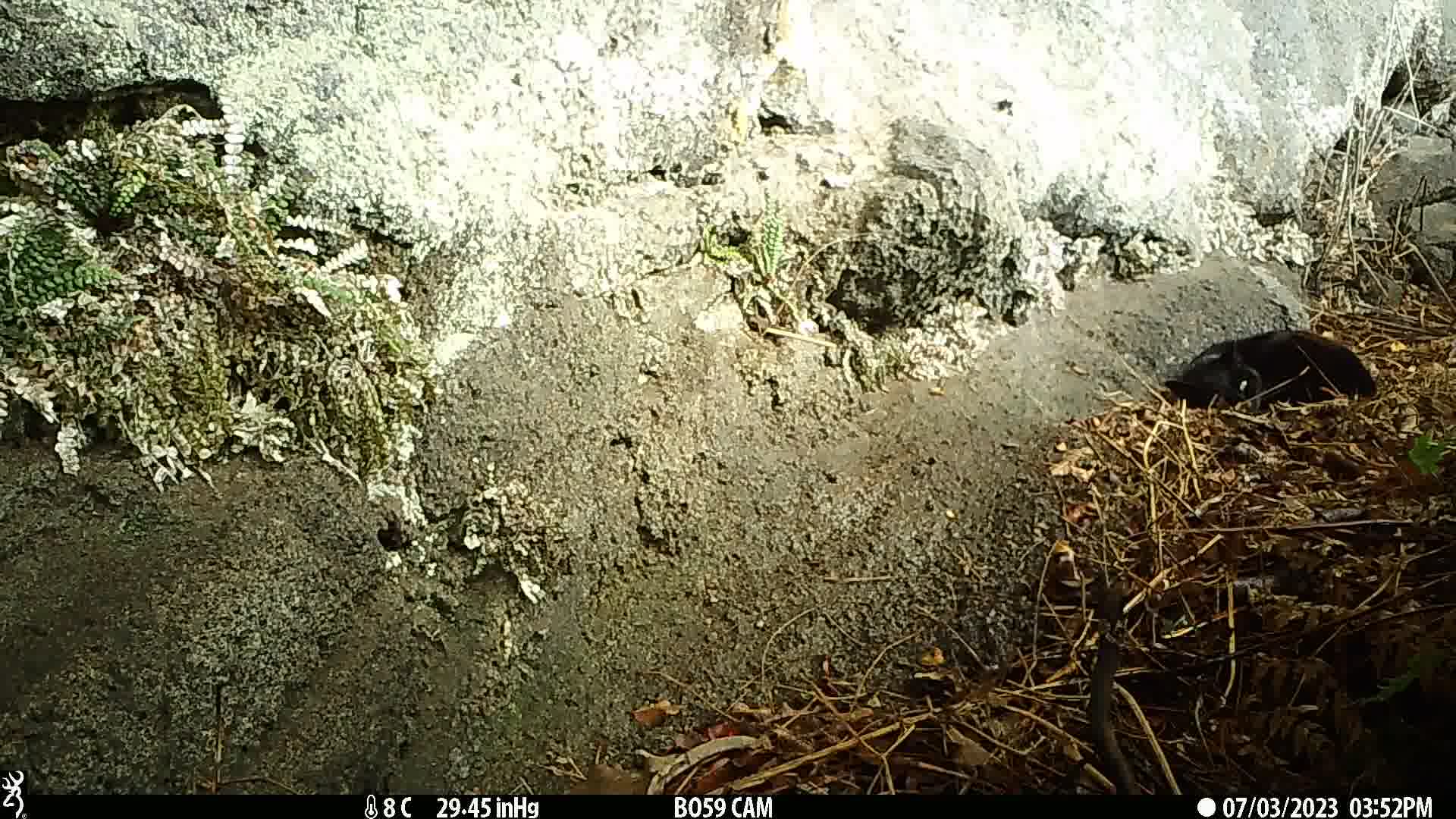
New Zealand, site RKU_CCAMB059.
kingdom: Animalia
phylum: Chordata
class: Mammalia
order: Carnivora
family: Felidae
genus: Felis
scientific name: Felis catus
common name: domestic cat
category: cat